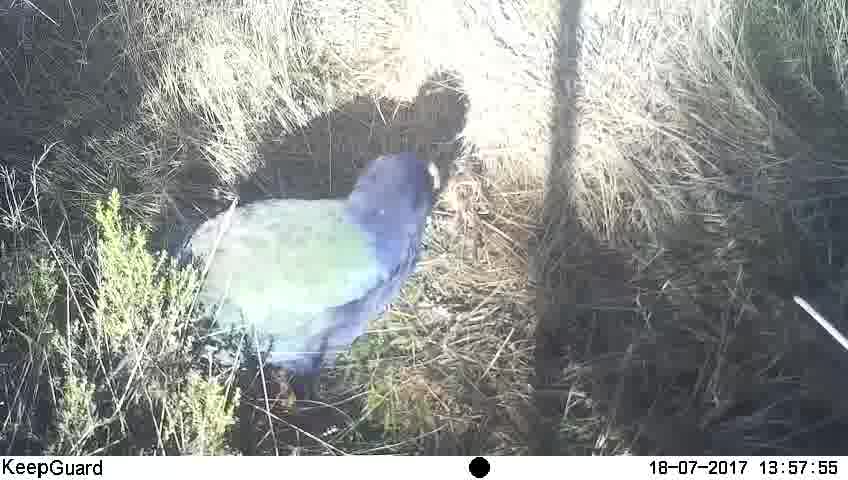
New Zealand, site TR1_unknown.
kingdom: Animalia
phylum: Chordata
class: Aves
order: Gruiformes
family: Rallidae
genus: Porphyrio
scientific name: Porphyrio mantelli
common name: takahe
Takahe (Porphyrio mantelli).